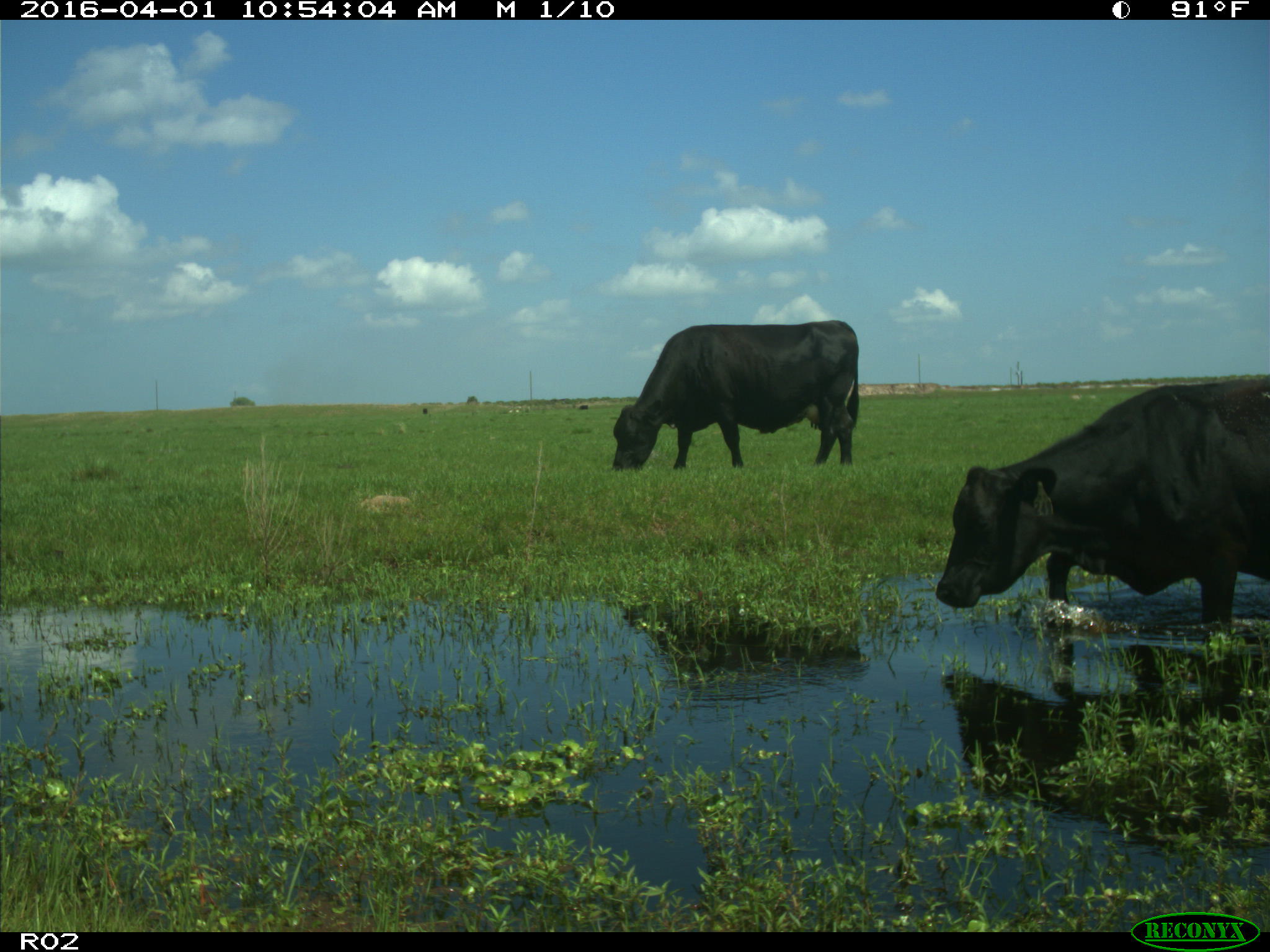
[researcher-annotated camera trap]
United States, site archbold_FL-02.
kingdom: Animalia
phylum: Chordata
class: Mammalia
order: Artiodactyla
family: Bovidae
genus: Bos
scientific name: Bos taurus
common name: domestic cow